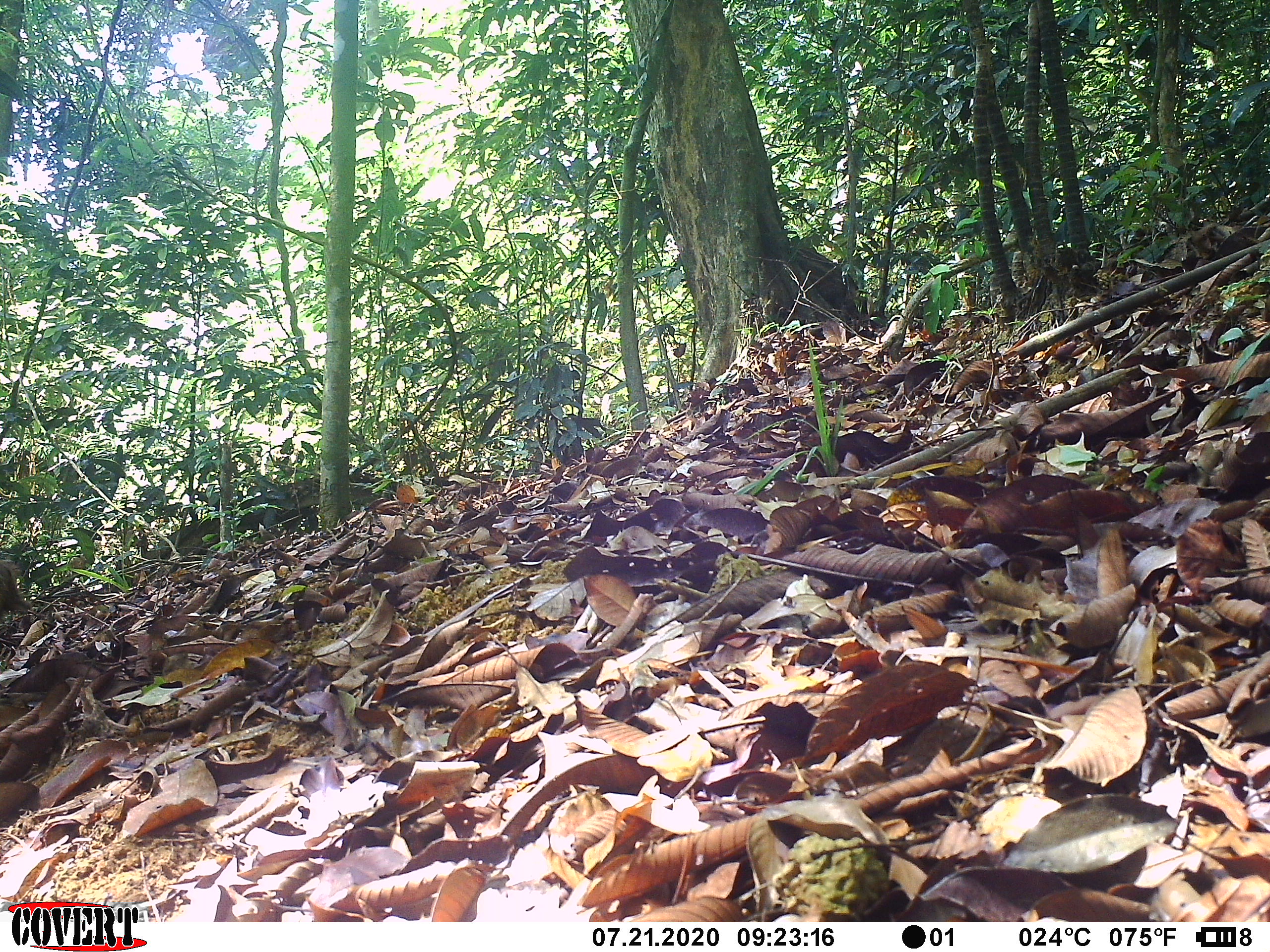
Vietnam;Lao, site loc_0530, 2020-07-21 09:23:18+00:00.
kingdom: Animalia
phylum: Chordata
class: Mammalia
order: Artiodactyla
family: Suidae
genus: Sus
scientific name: Sus scrofa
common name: eurasian wild pig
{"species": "eurasian wild pig (Sus scrofa)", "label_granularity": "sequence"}